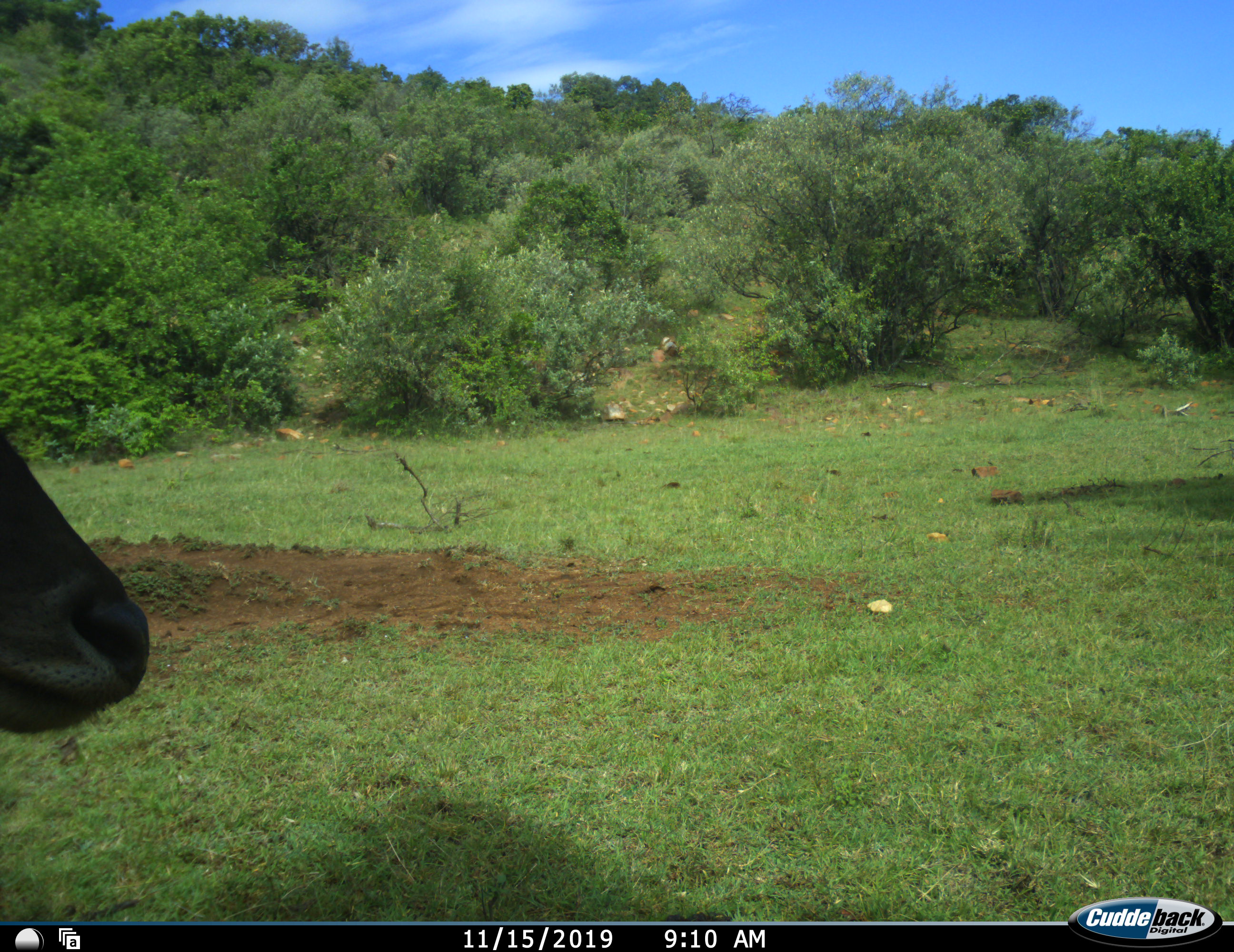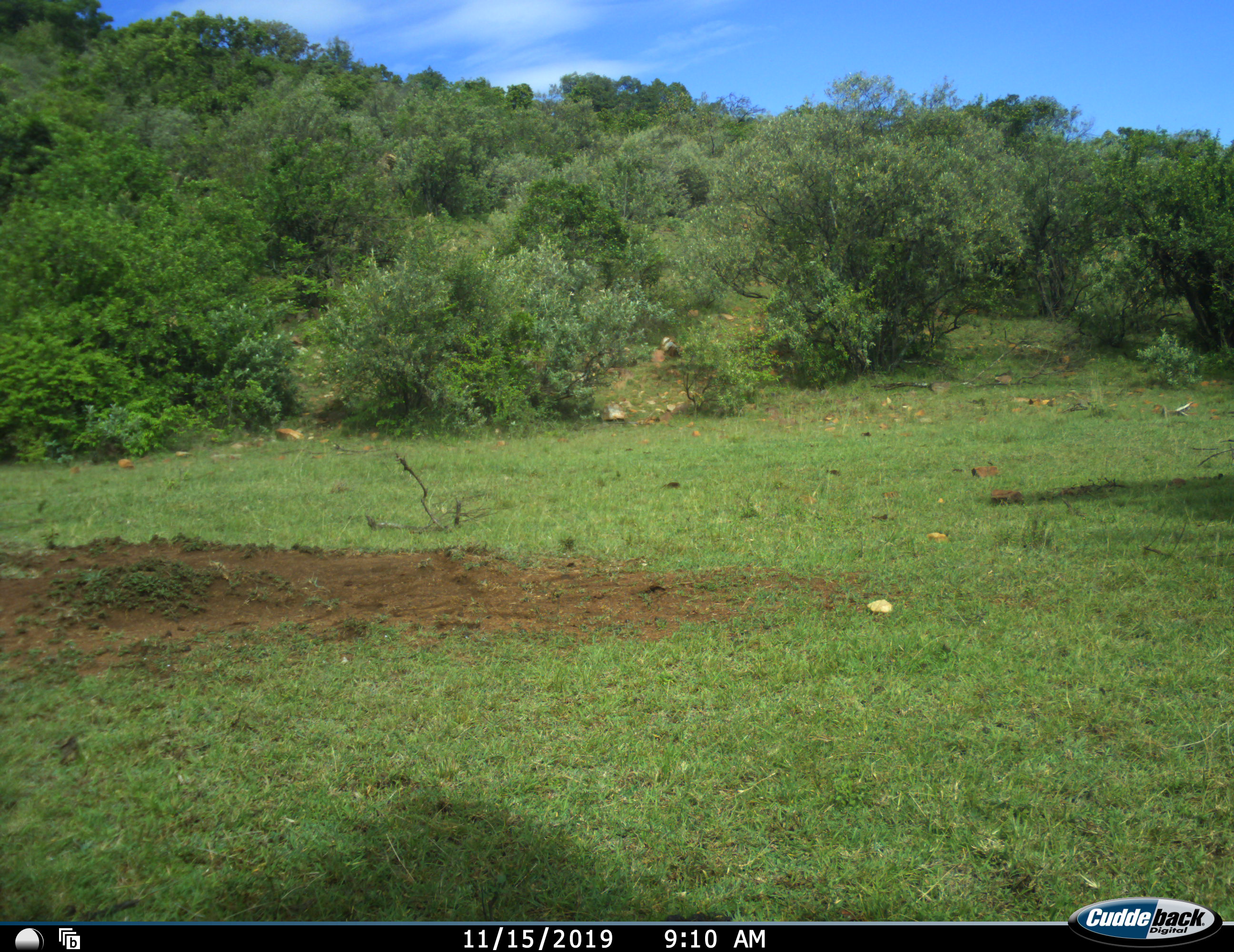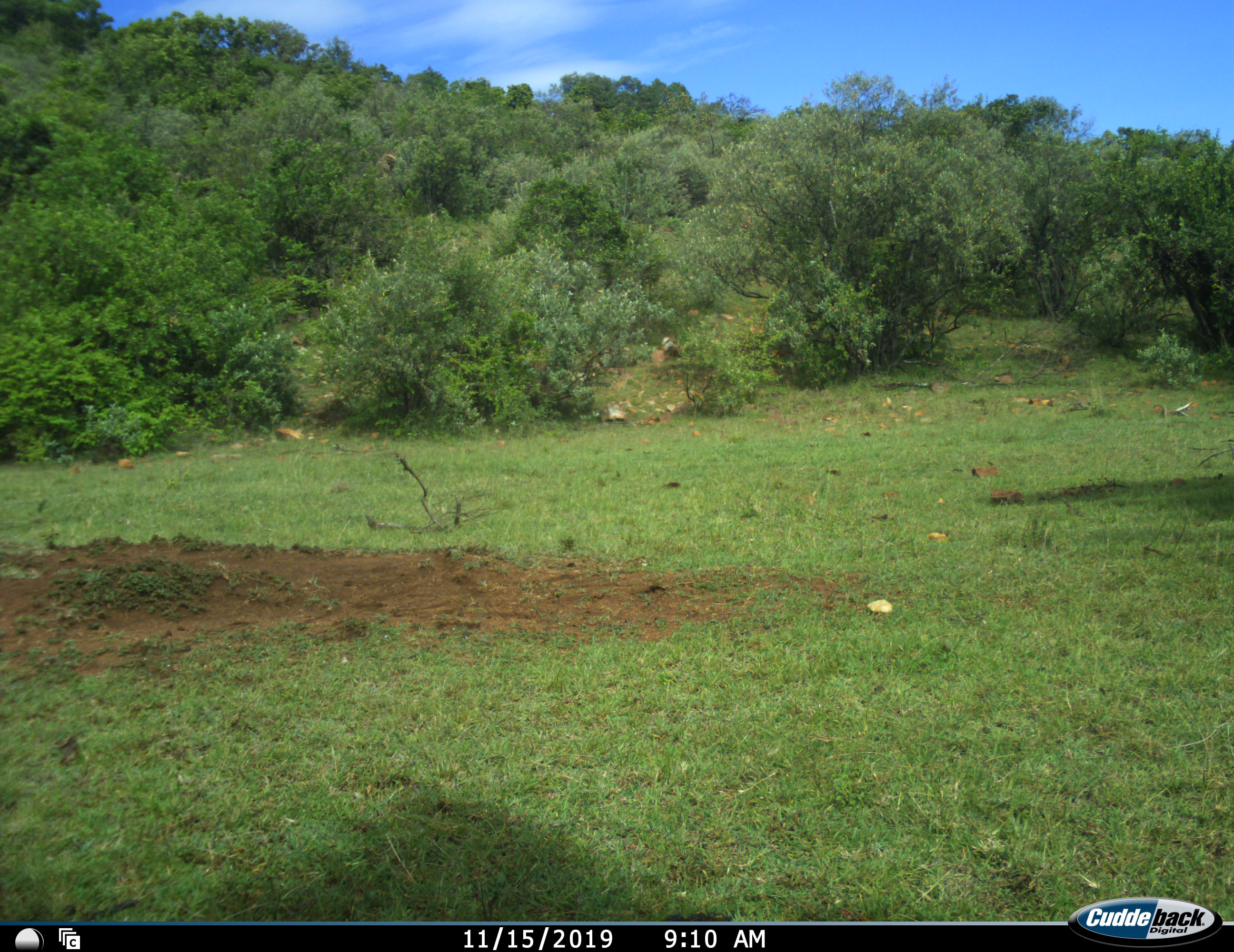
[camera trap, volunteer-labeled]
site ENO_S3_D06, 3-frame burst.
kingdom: Animalia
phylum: Chordata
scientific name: Vertebrata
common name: domestic animal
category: domesticanimal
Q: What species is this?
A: Domesticanimal (domestic animal) (Vertebrata).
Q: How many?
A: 1.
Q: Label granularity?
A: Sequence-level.